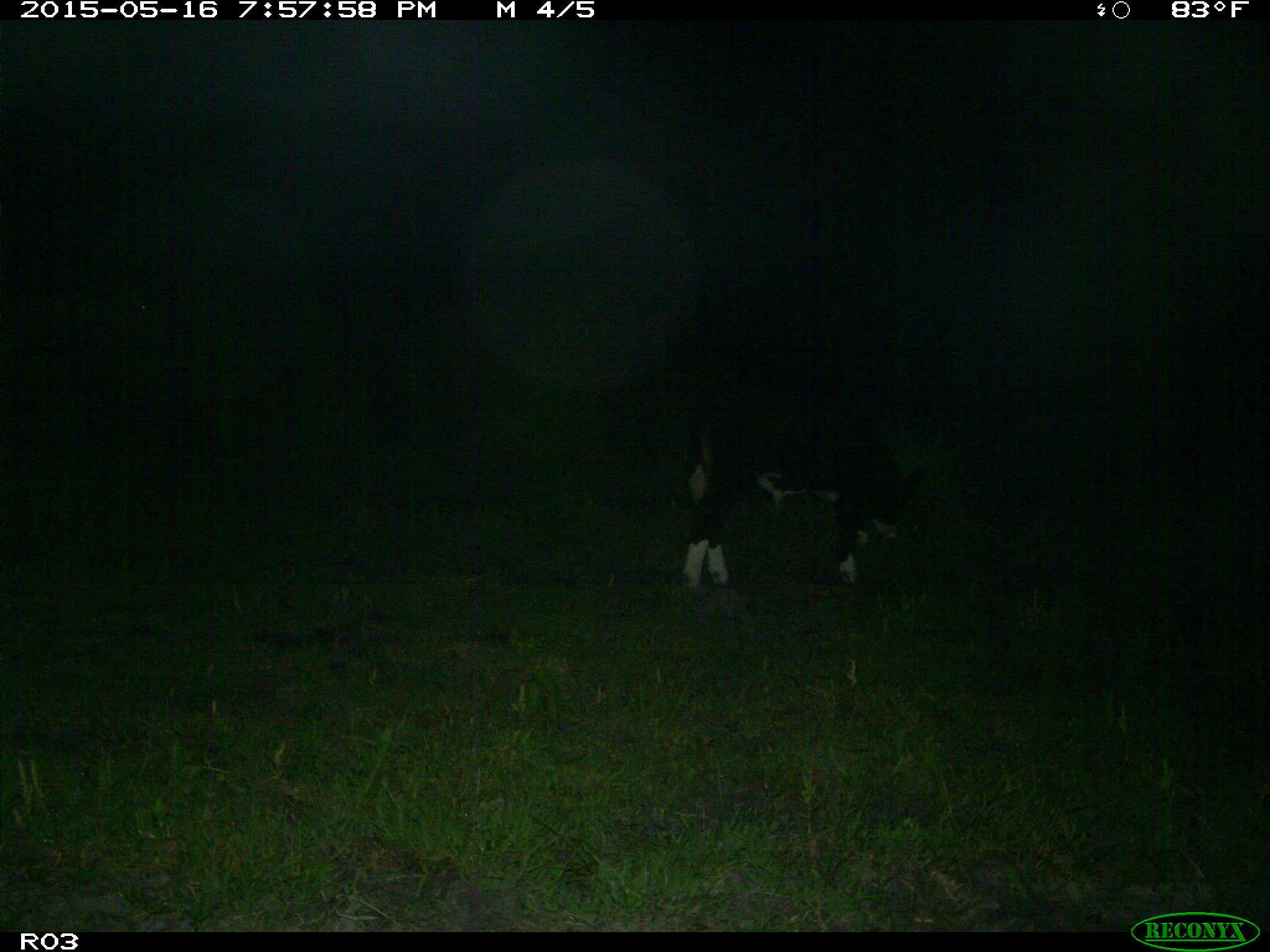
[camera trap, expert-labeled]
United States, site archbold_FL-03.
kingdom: Animalia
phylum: Chordata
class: Mammalia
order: Artiodactyla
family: Bovidae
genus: Bos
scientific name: Bos taurus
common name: domestic cow